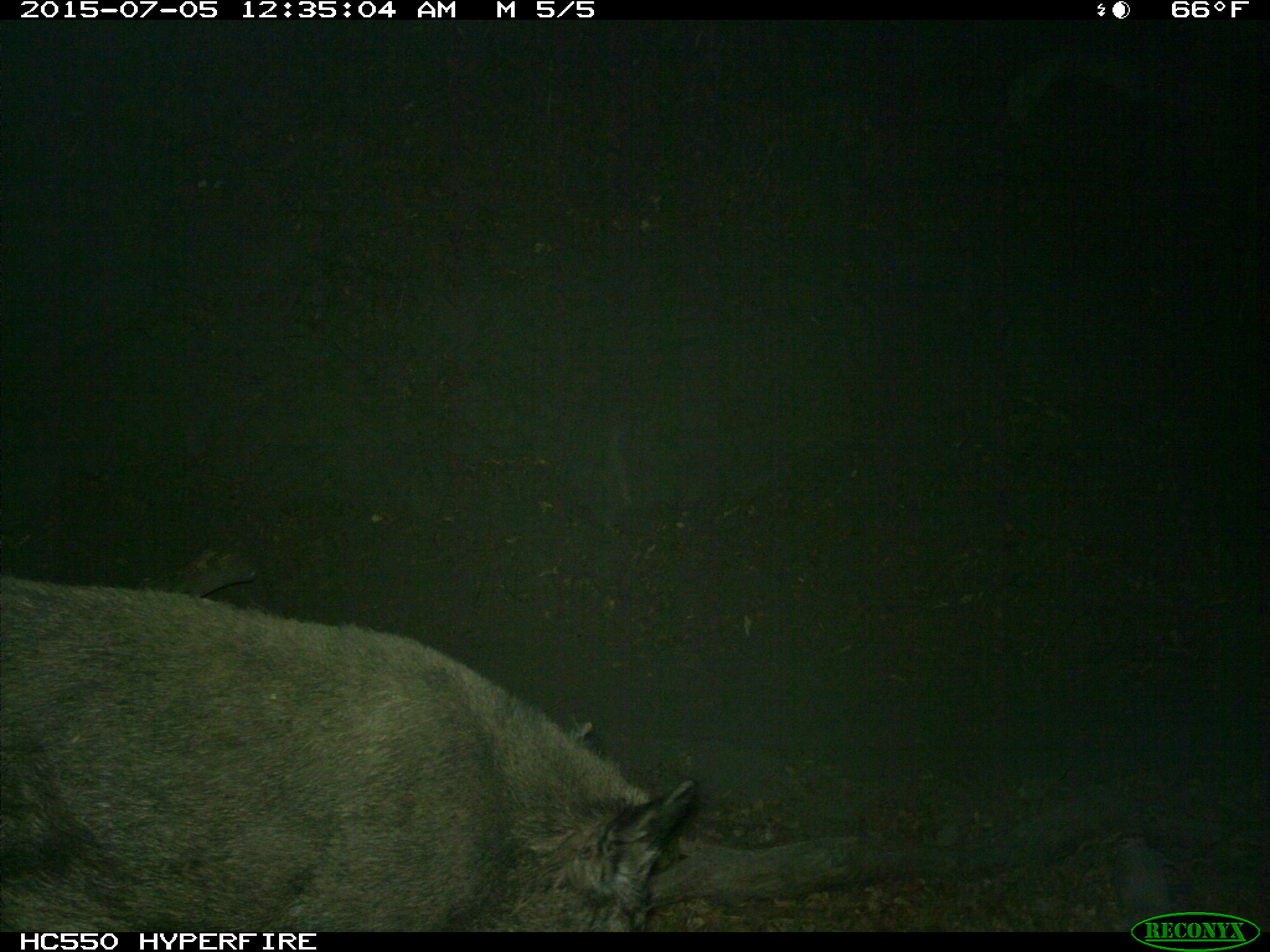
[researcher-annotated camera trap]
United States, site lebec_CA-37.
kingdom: Animalia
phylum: Chordata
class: Mammalia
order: Artiodactyla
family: Suidae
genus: Sus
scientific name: Sus scrofa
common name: wild boar